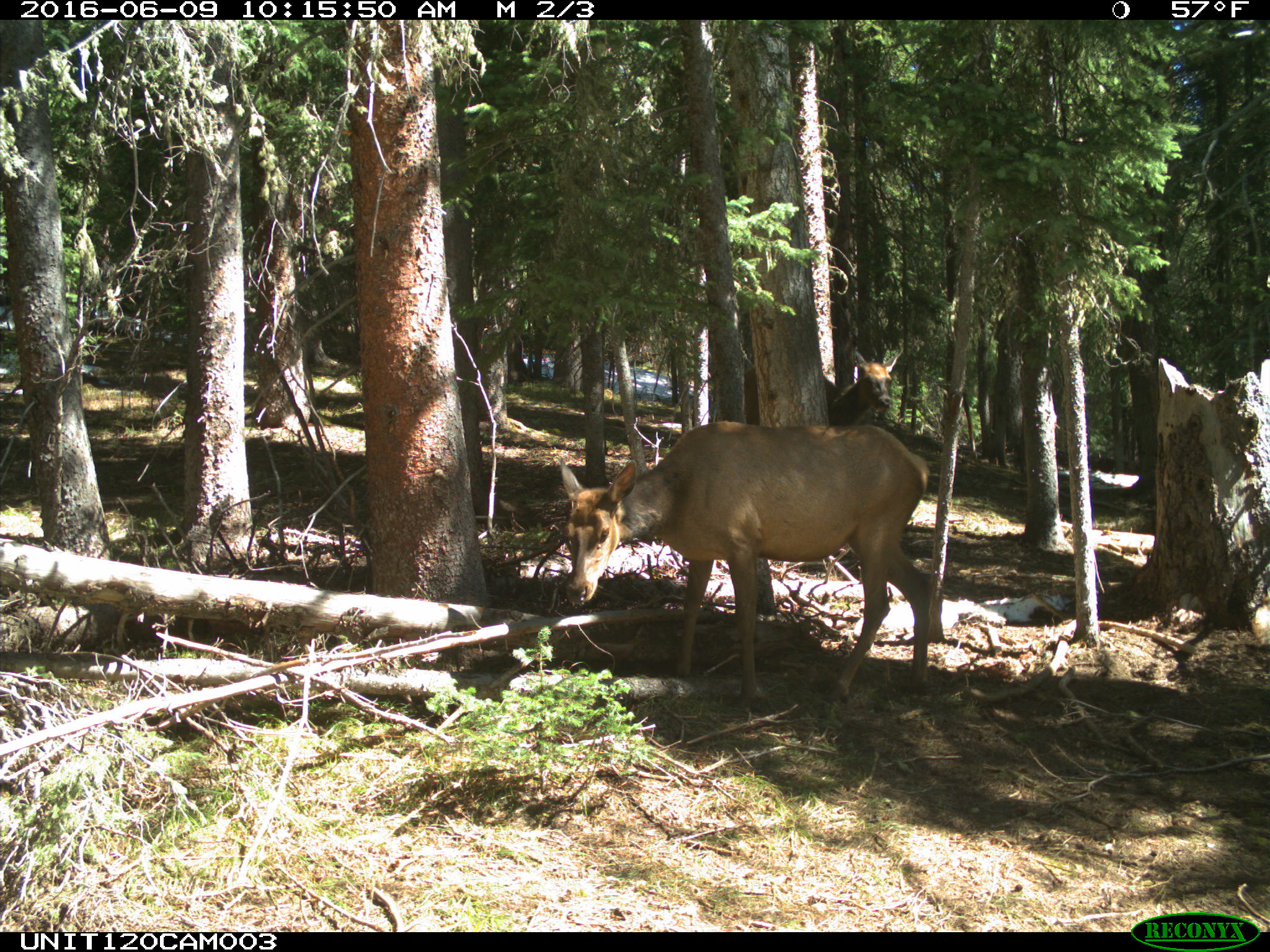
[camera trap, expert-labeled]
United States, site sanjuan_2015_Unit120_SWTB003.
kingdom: Animalia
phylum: Chordata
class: Mammalia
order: Artiodactyla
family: Cervidae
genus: Cervus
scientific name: Cervus elaphus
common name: red deer